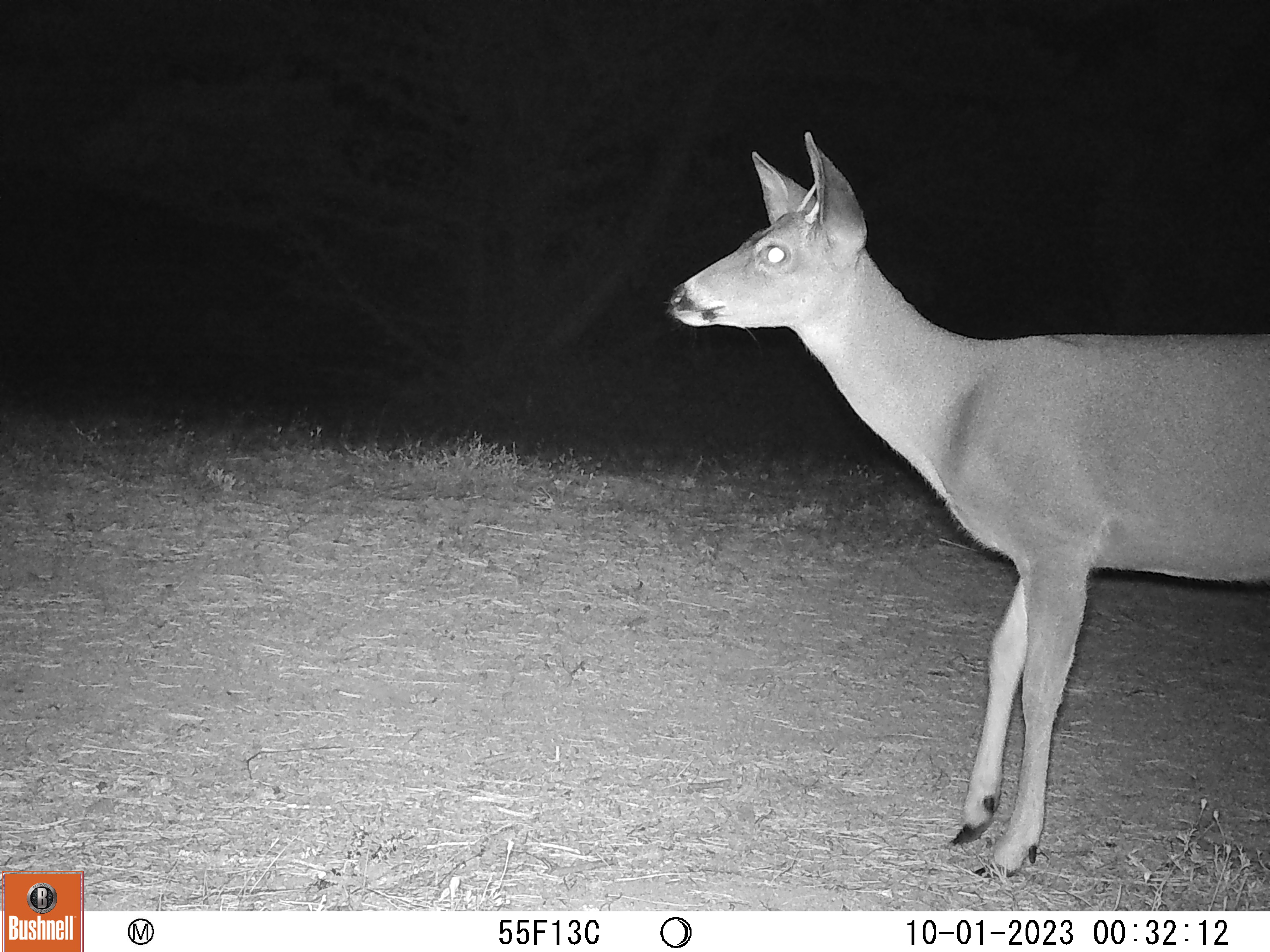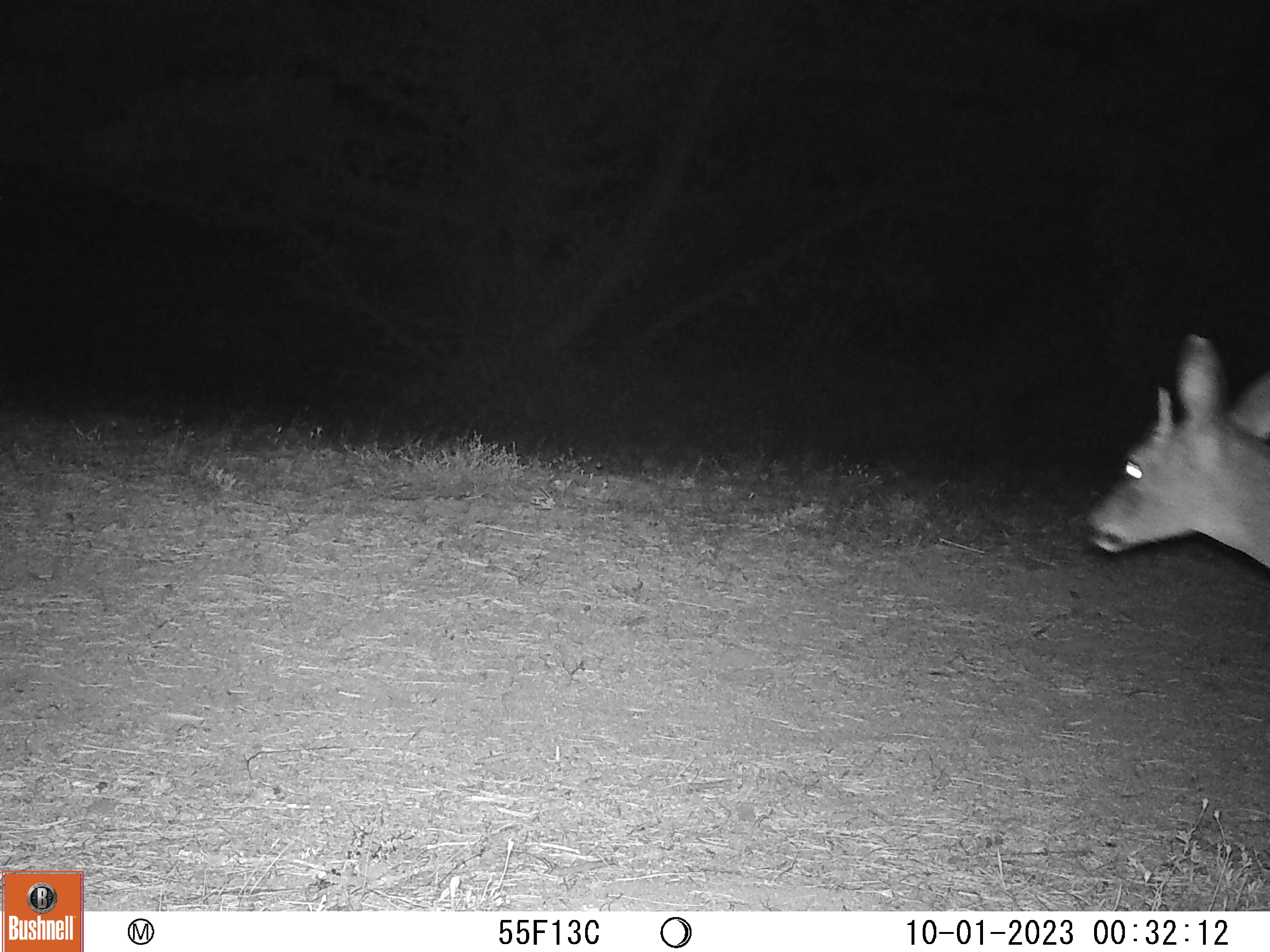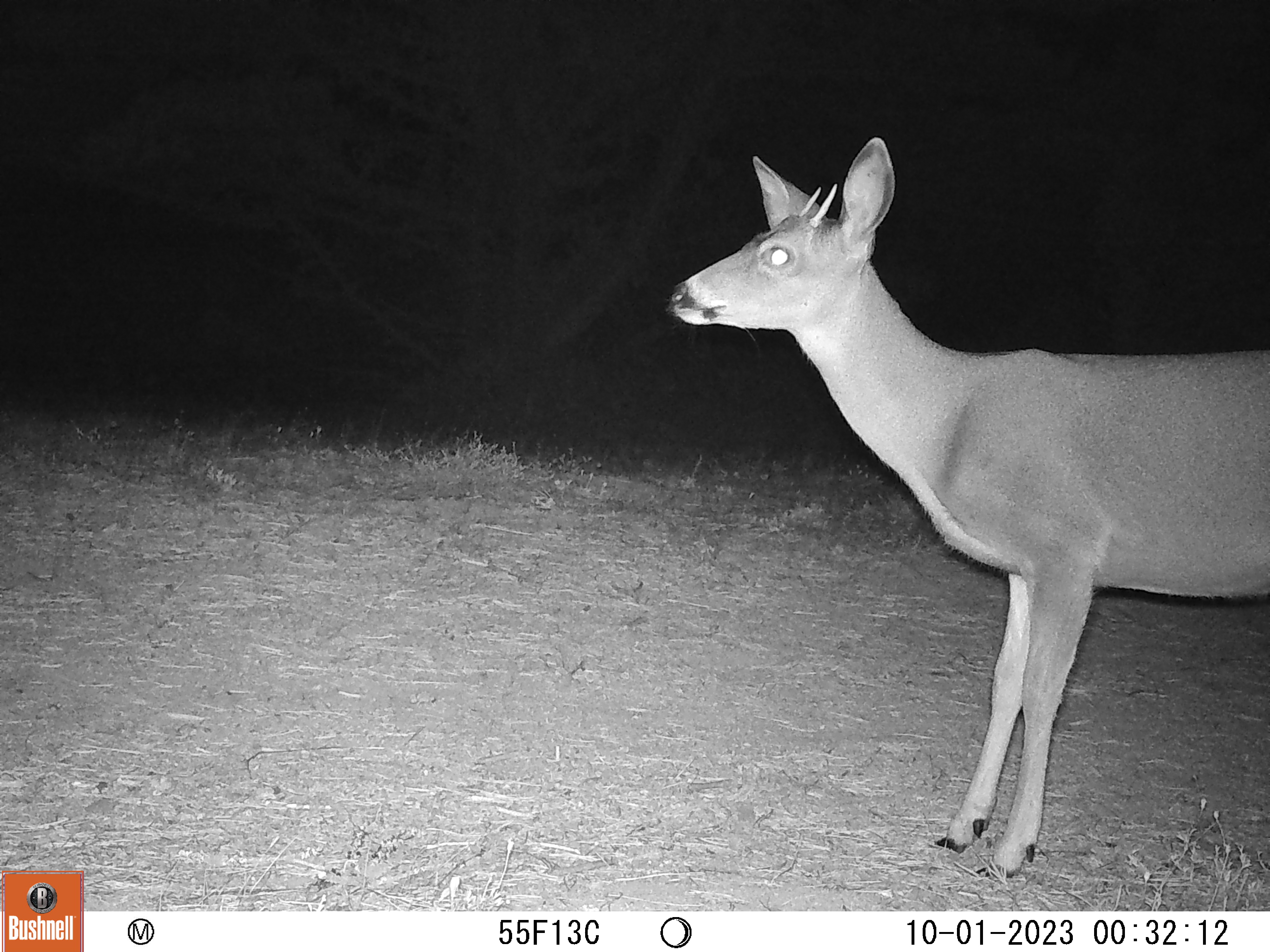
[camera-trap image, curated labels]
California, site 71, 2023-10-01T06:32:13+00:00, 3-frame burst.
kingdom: Animalia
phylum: Chordata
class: Mammalia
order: Artiodactyla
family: Cervidae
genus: Odocoileus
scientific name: Odocoileus hemionus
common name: mule deer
Mule deer (Odocoileus hemionus).